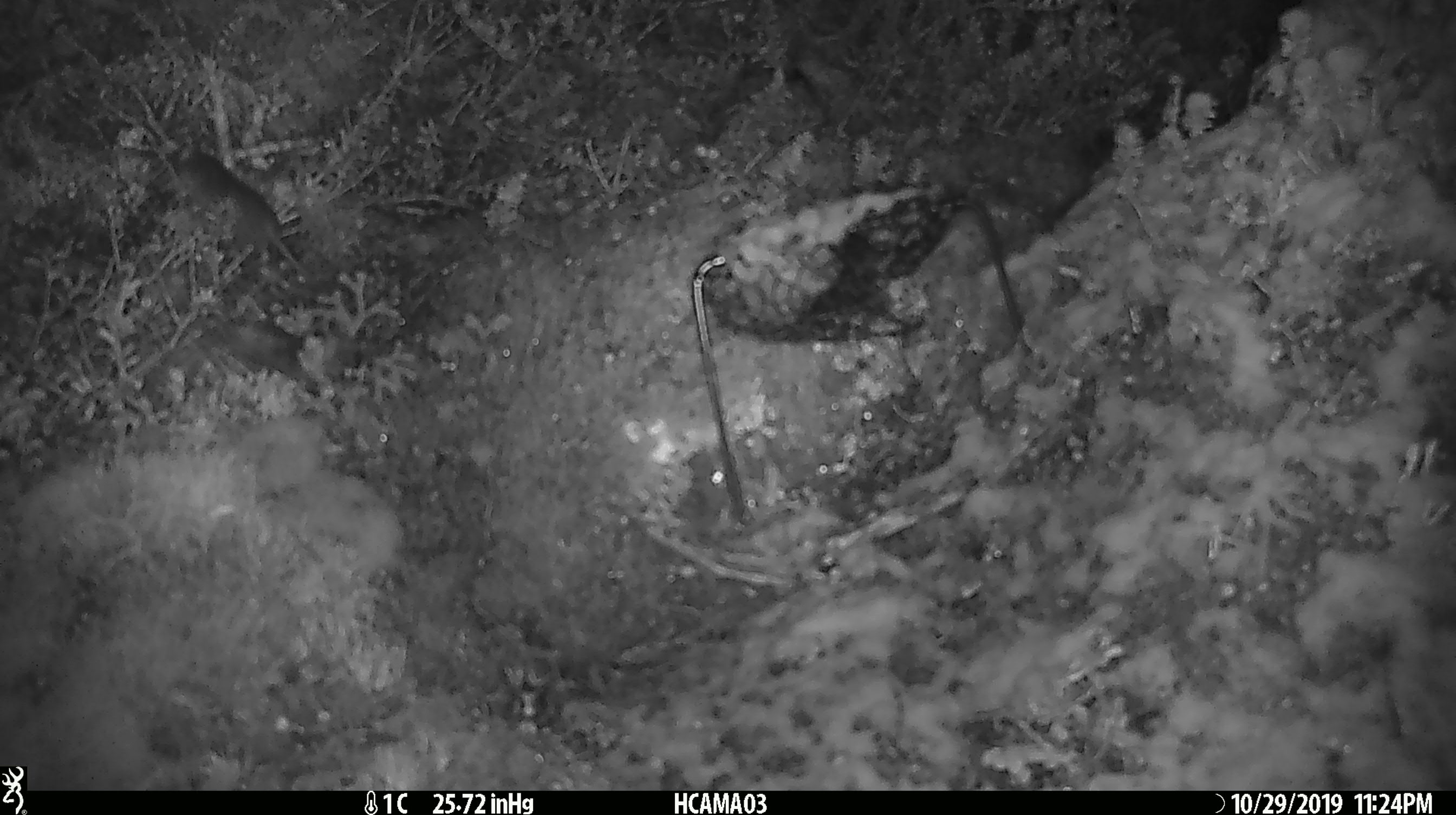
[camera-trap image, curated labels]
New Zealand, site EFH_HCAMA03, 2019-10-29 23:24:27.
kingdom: Animalia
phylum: Chordata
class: Mammalia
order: Rodentia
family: Muridae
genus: Mus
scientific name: Mus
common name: mouse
Mouse (Mus).